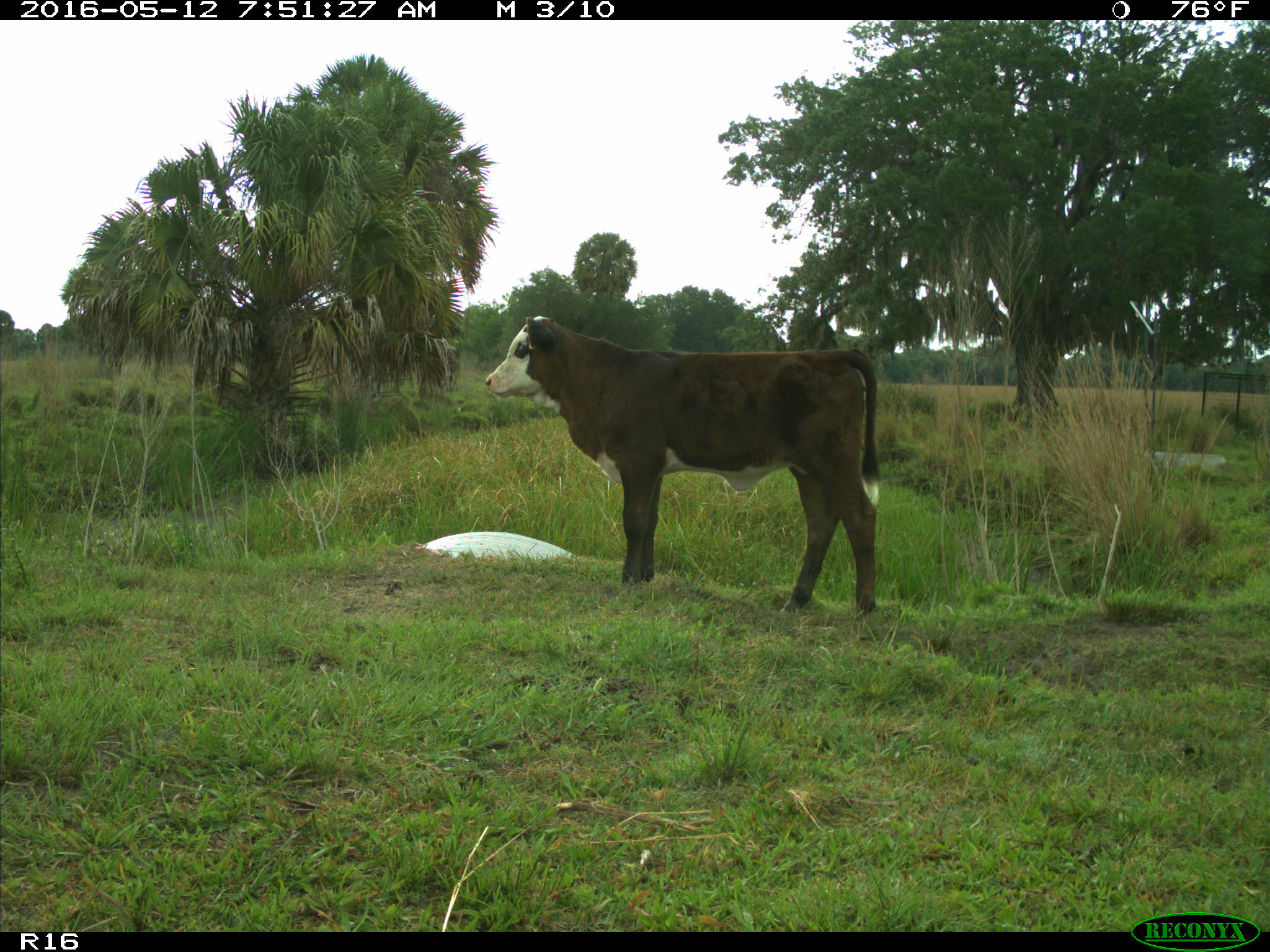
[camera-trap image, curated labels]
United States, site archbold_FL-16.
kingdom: Animalia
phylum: Chordata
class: Mammalia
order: Artiodactyla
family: Bovidae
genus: Bos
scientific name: Bos taurus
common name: domestic cow